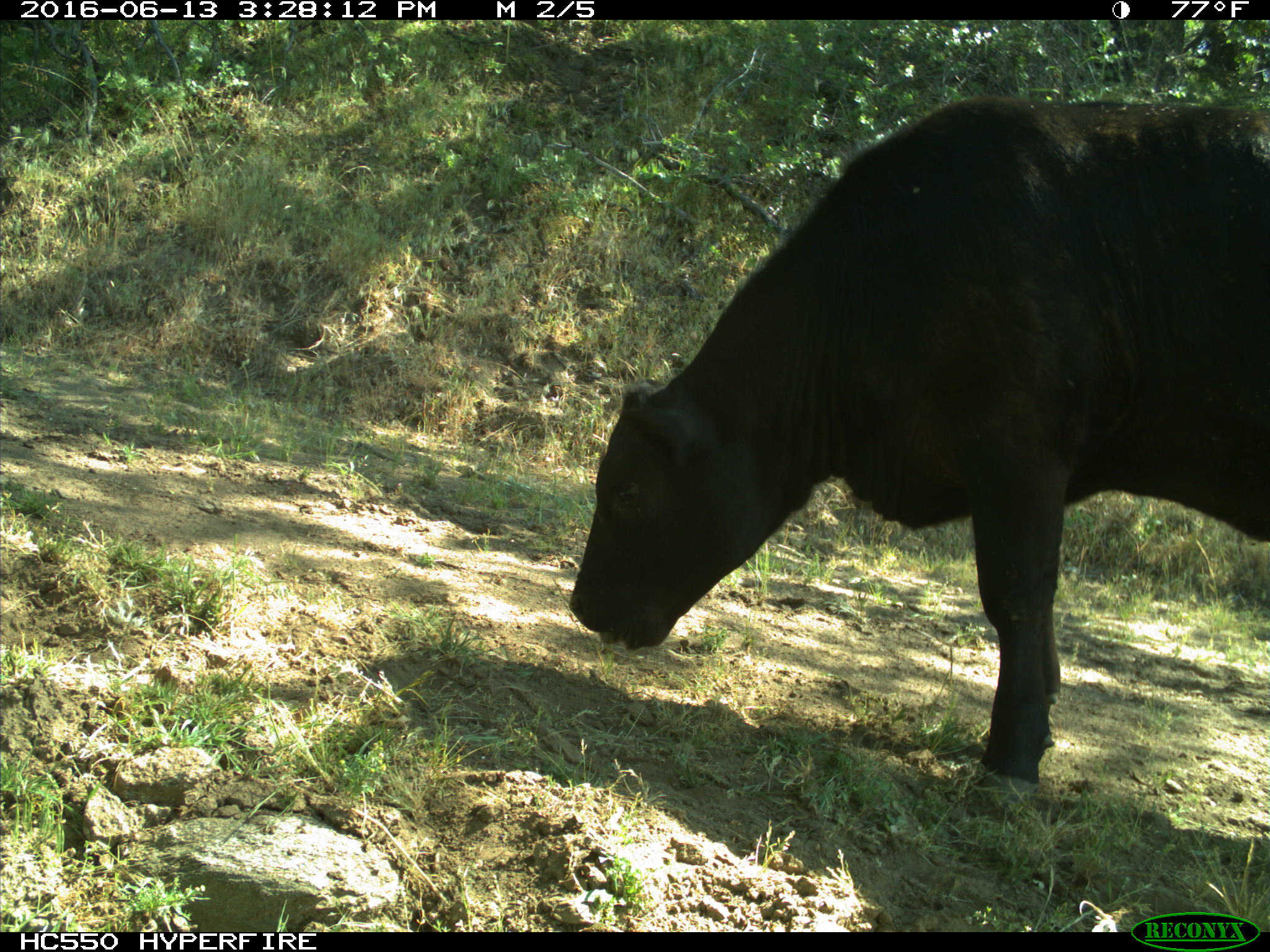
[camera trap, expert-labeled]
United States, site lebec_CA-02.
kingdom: Animalia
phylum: Chordata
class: Mammalia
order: Artiodactyla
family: Bovidae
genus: Bos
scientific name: Bos taurus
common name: domestic cow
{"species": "Bos taurus (domestic cow)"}